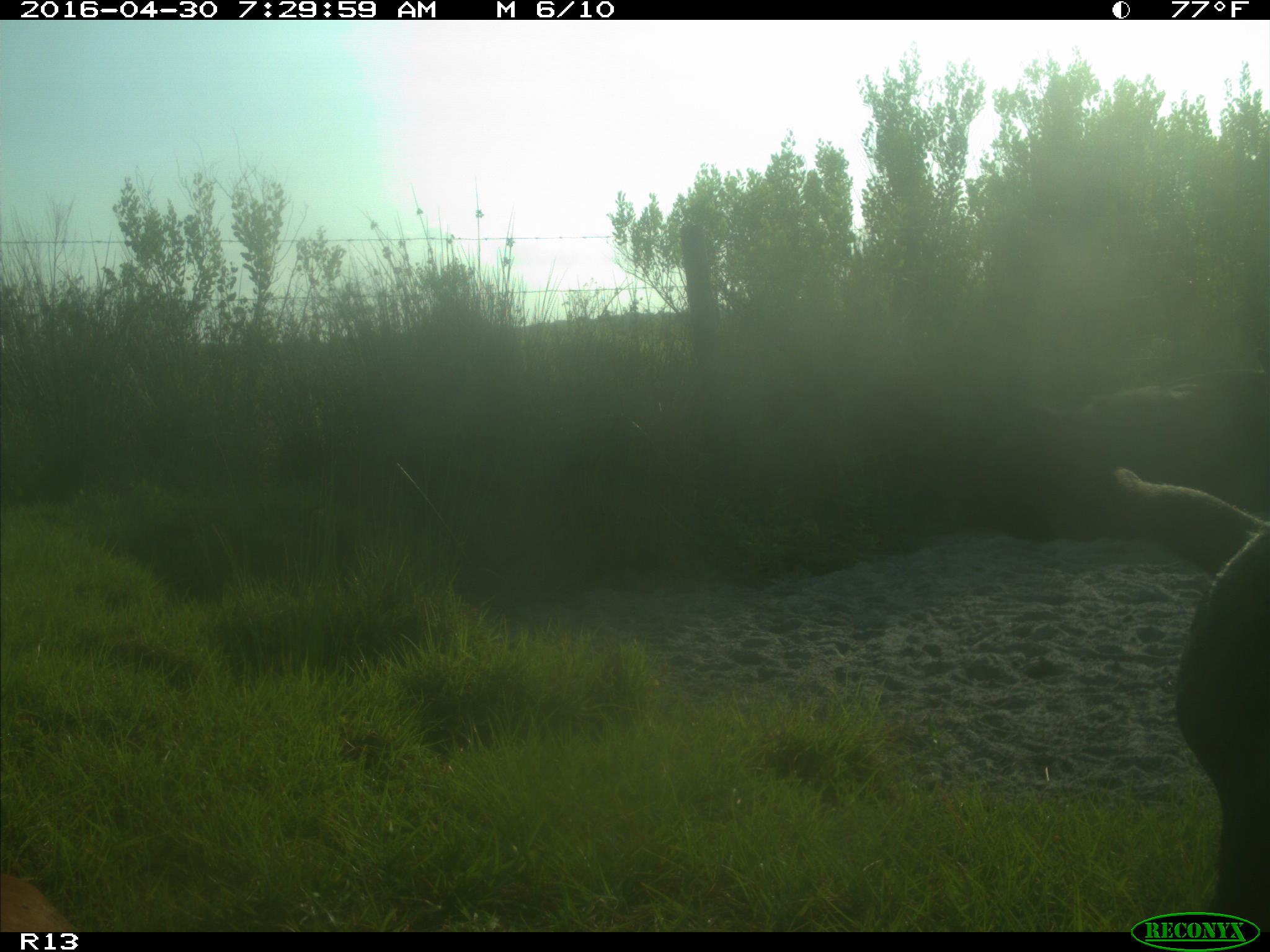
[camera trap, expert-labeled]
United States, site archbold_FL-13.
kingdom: Animalia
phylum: Chordata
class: Mammalia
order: Artiodactyla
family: Bovidae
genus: Bos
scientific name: Bos taurus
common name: domestic cow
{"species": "Bos taurus (domestic cow)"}